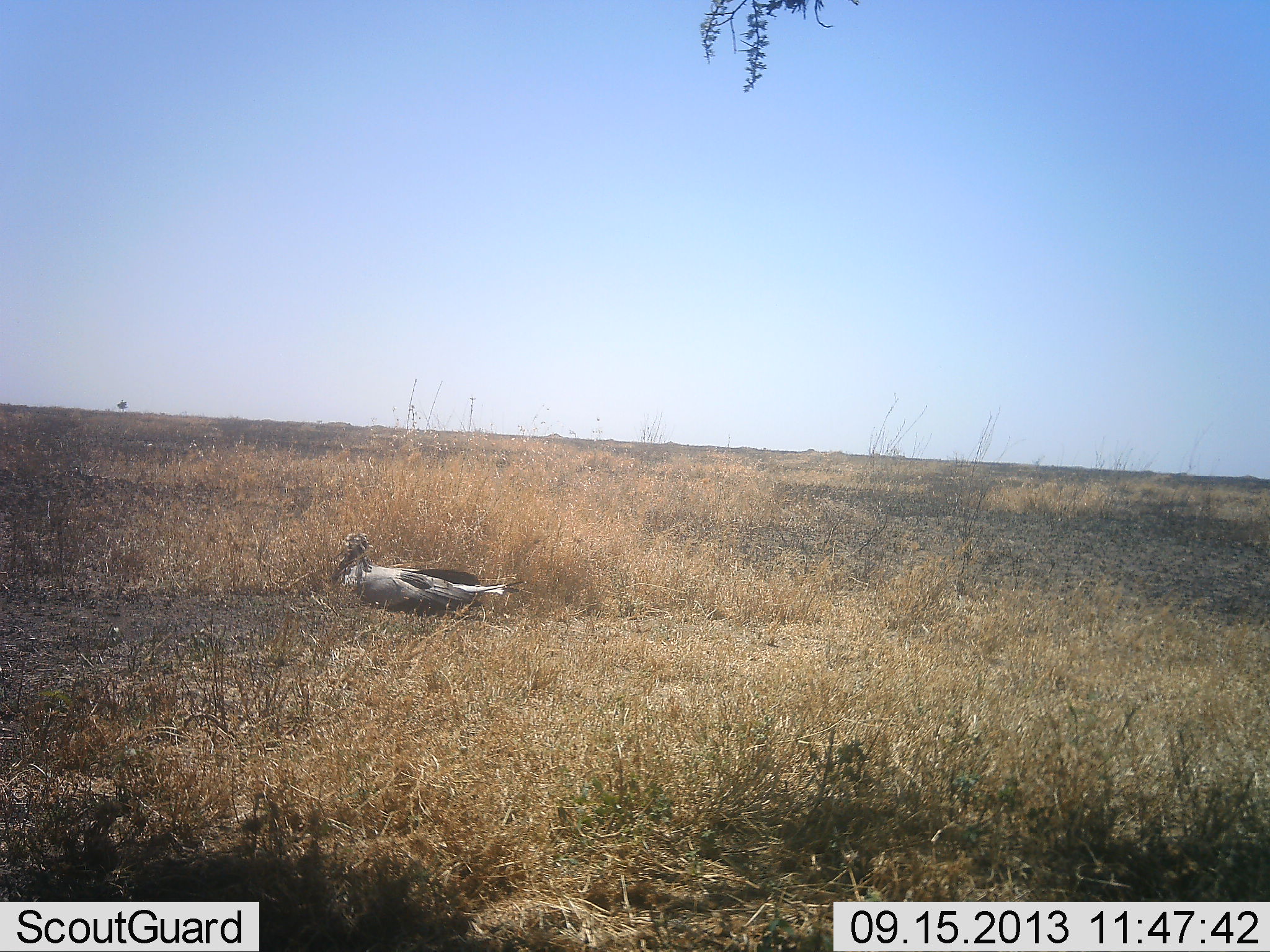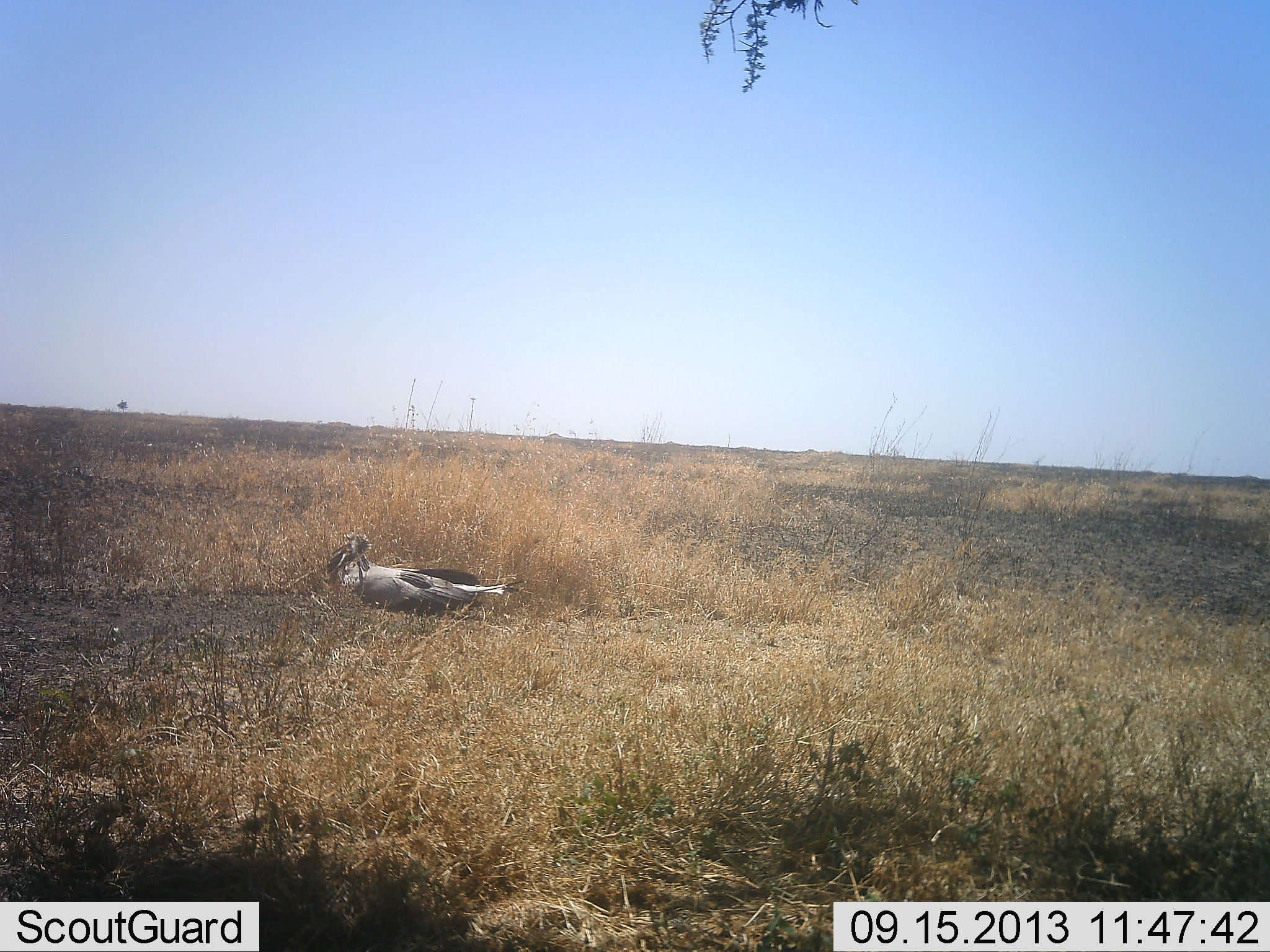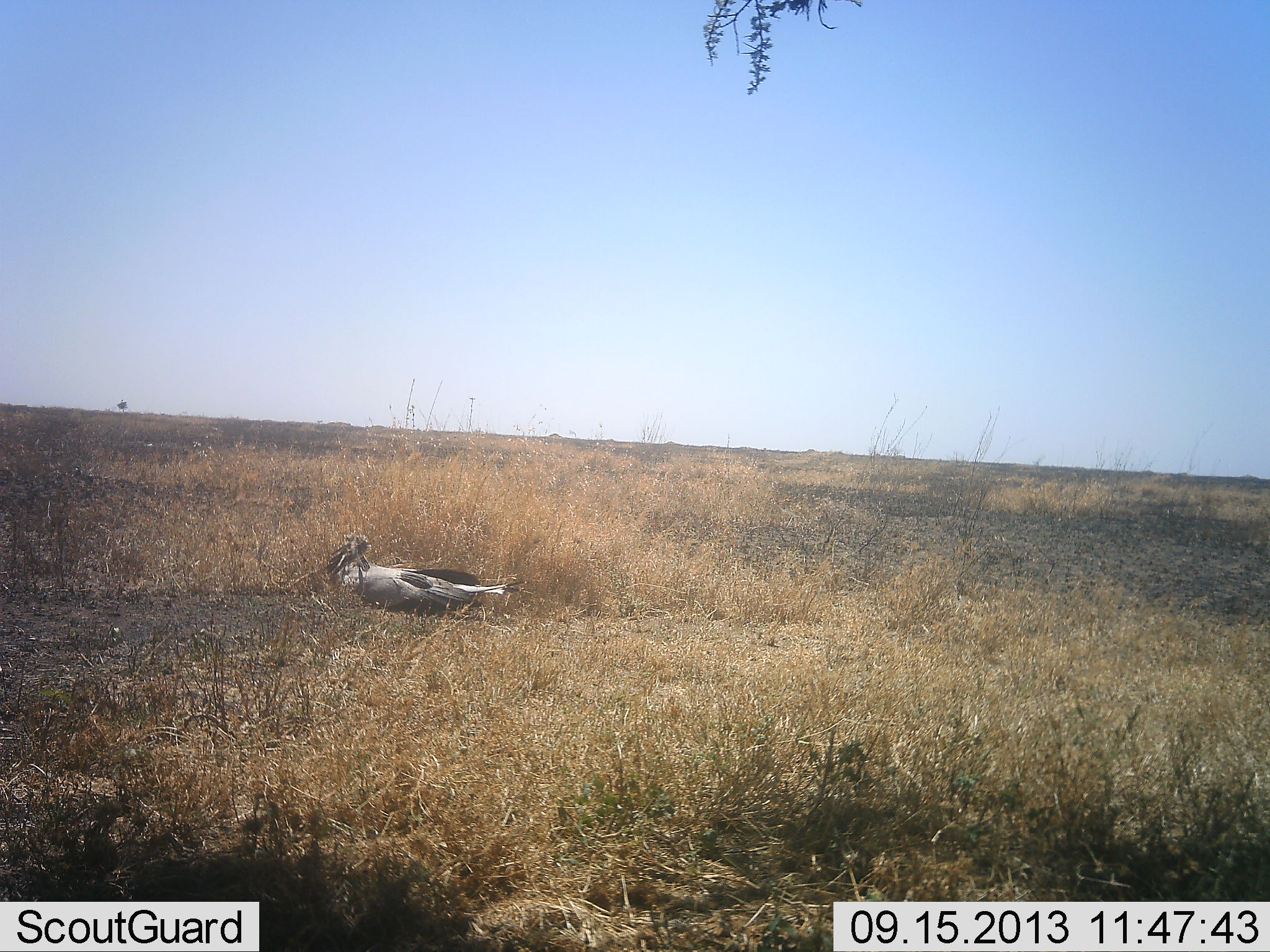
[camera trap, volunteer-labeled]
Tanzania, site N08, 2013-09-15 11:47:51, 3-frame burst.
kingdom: Animalia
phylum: Chordata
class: Aves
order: Accipitriformes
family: Sagittariidae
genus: Sagittarius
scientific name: Sagittarius serpentarius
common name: secretary bird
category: secretarybird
Secretarybird (secretary bird) (Sagittarius serpentarius), count 1. Behavior (volunteer vote fractions): standing 12%, resting 88%, moving 0%, interacting 0%. Young present (vote fraction): 0%. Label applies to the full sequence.